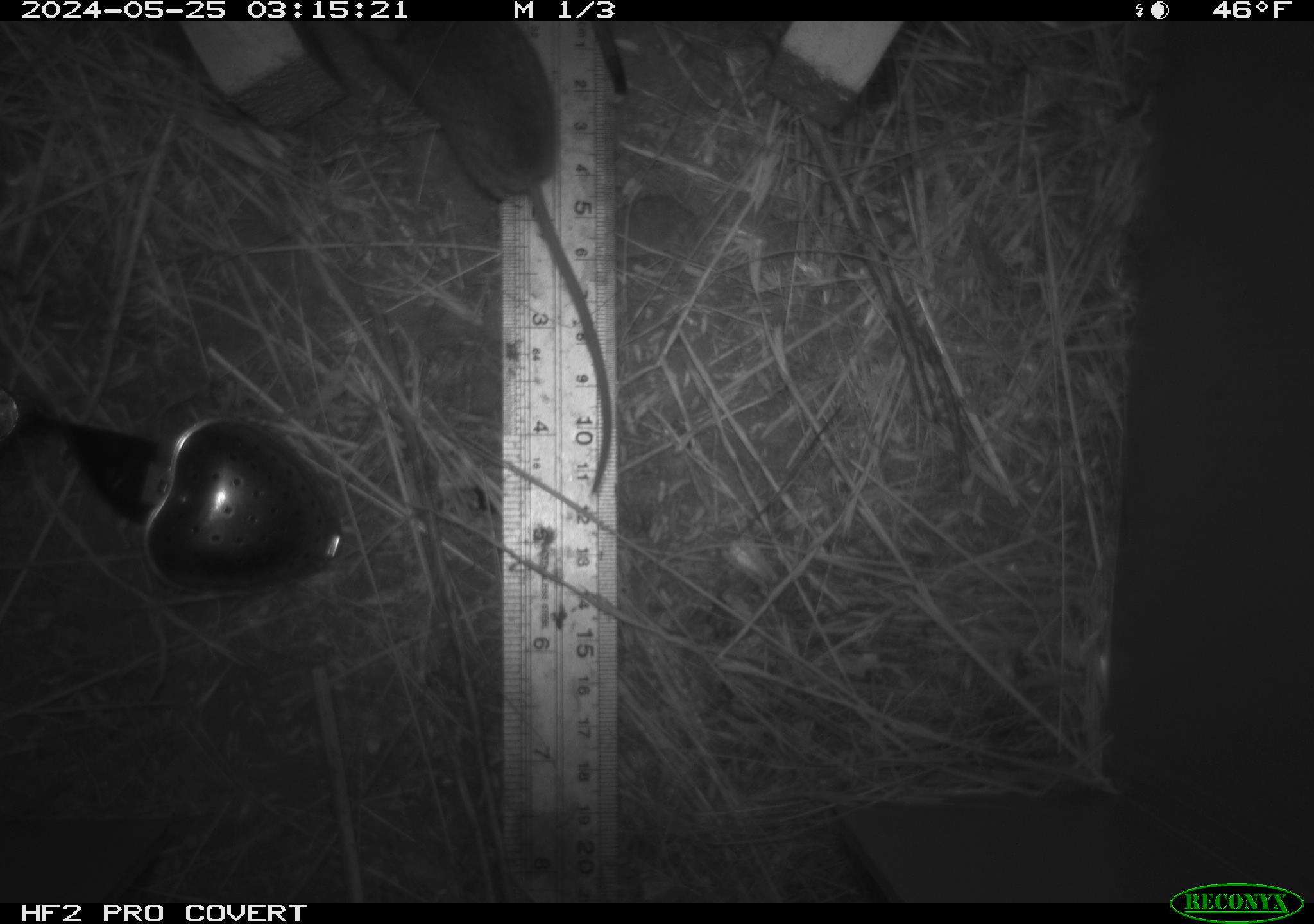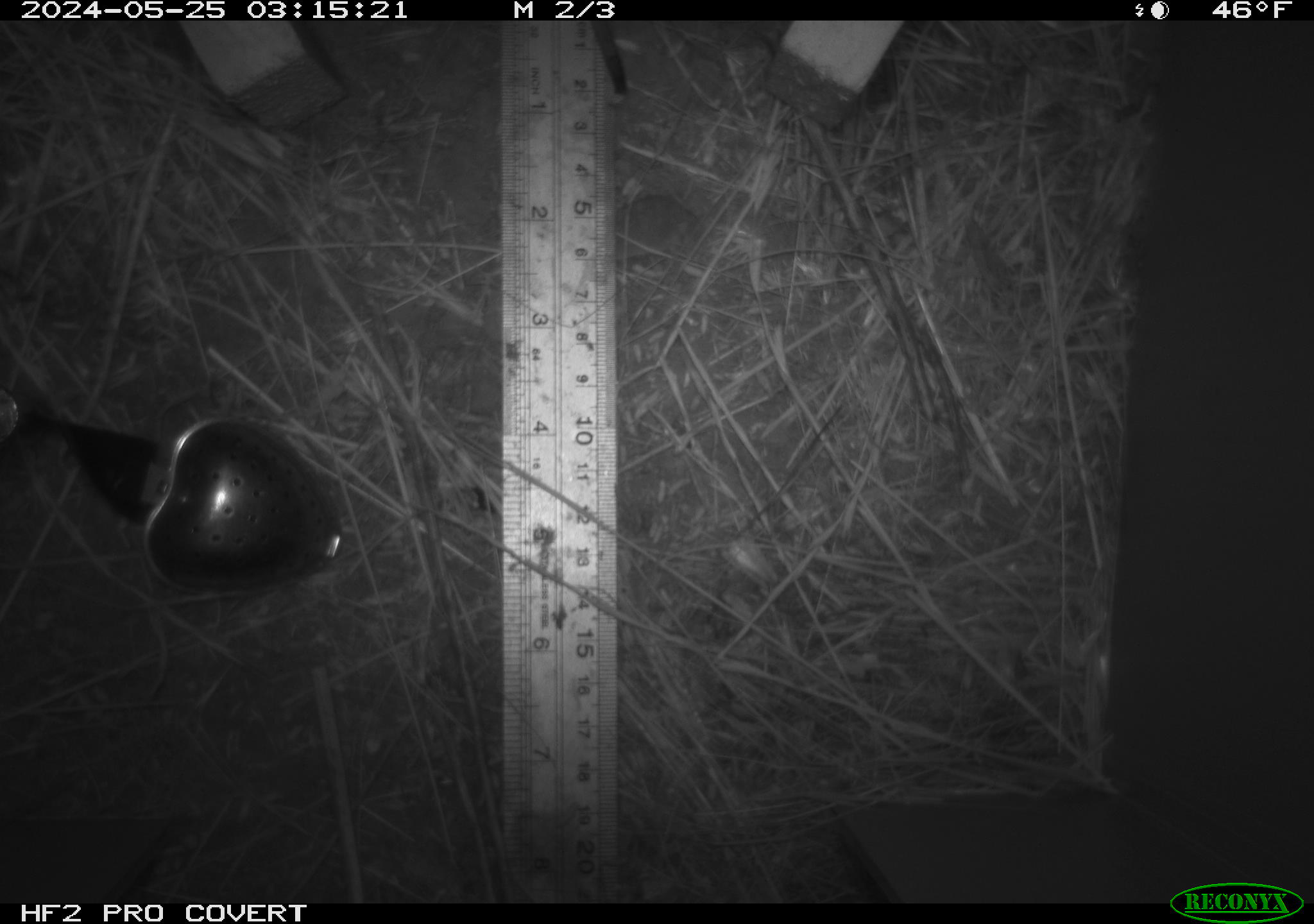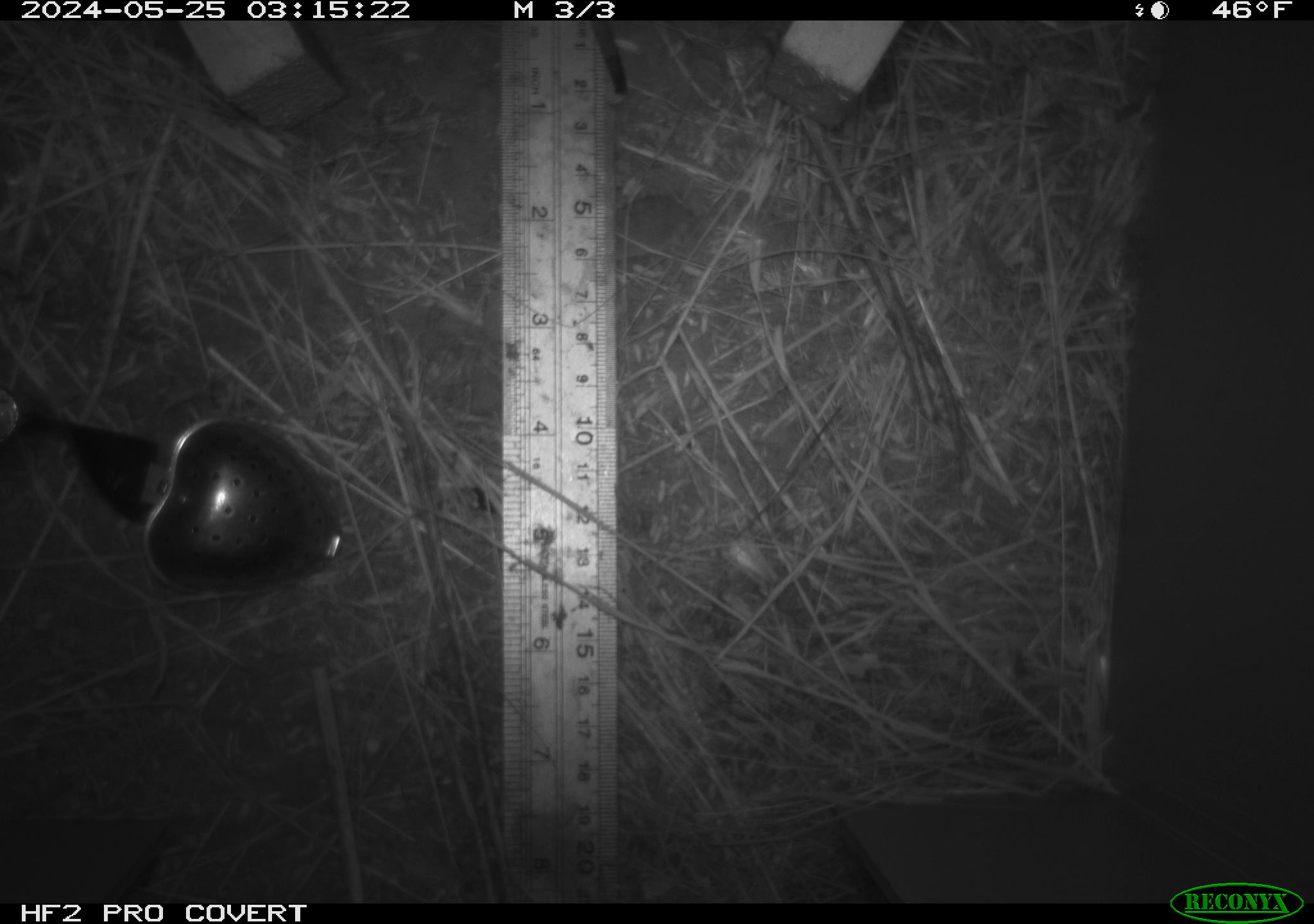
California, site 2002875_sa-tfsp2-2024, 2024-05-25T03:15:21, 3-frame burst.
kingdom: Animalia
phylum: Chordata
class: Mammalia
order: Rodentia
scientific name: Rodentia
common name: rodent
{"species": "rodent (Rodentia)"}